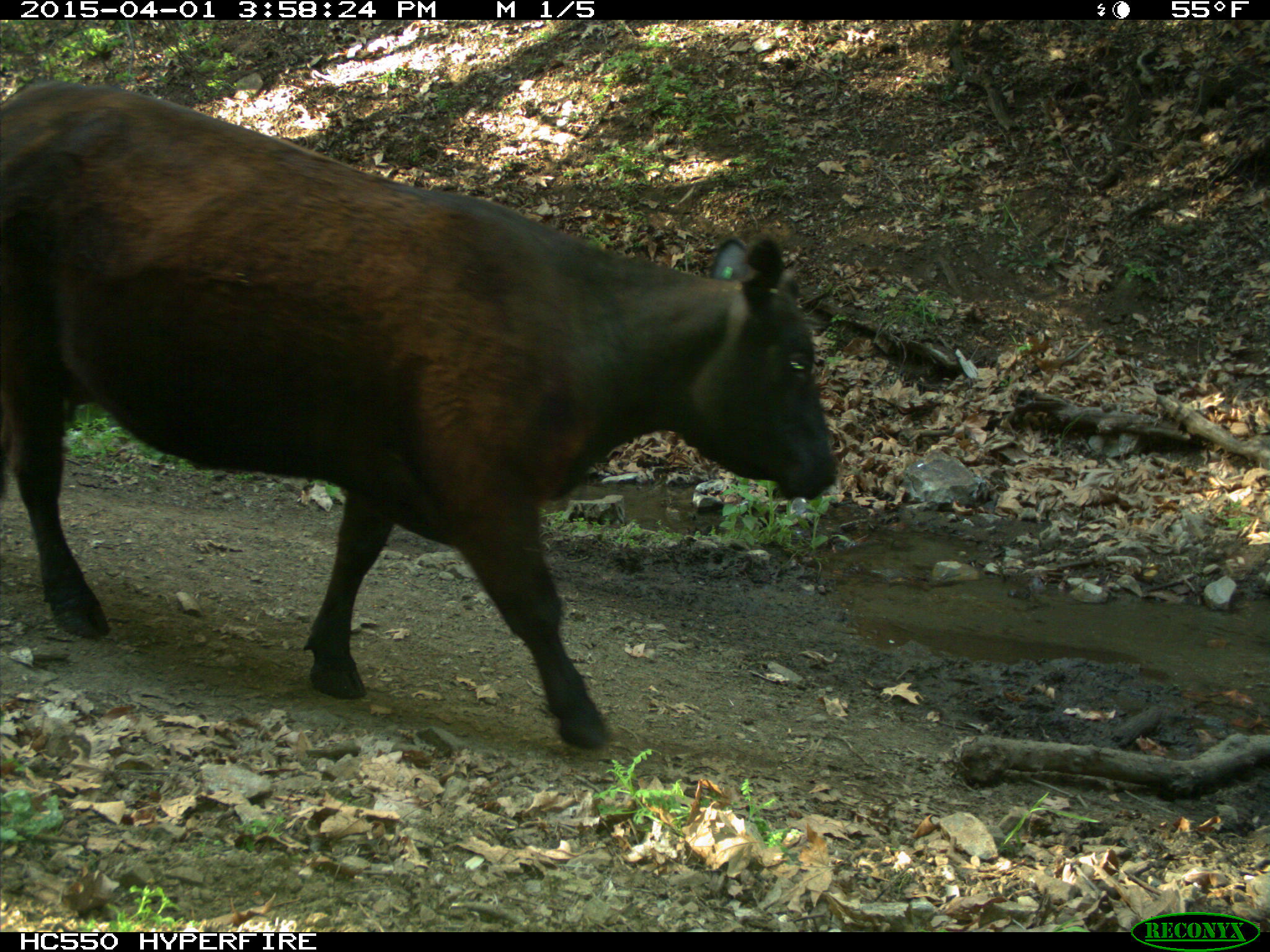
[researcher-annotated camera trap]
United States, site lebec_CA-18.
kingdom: Animalia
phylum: Chordata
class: Mammalia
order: Artiodactyla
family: Bovidae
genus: Bos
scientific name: Bos taurus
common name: domestic cow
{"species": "Bos taurus (domestic cow)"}